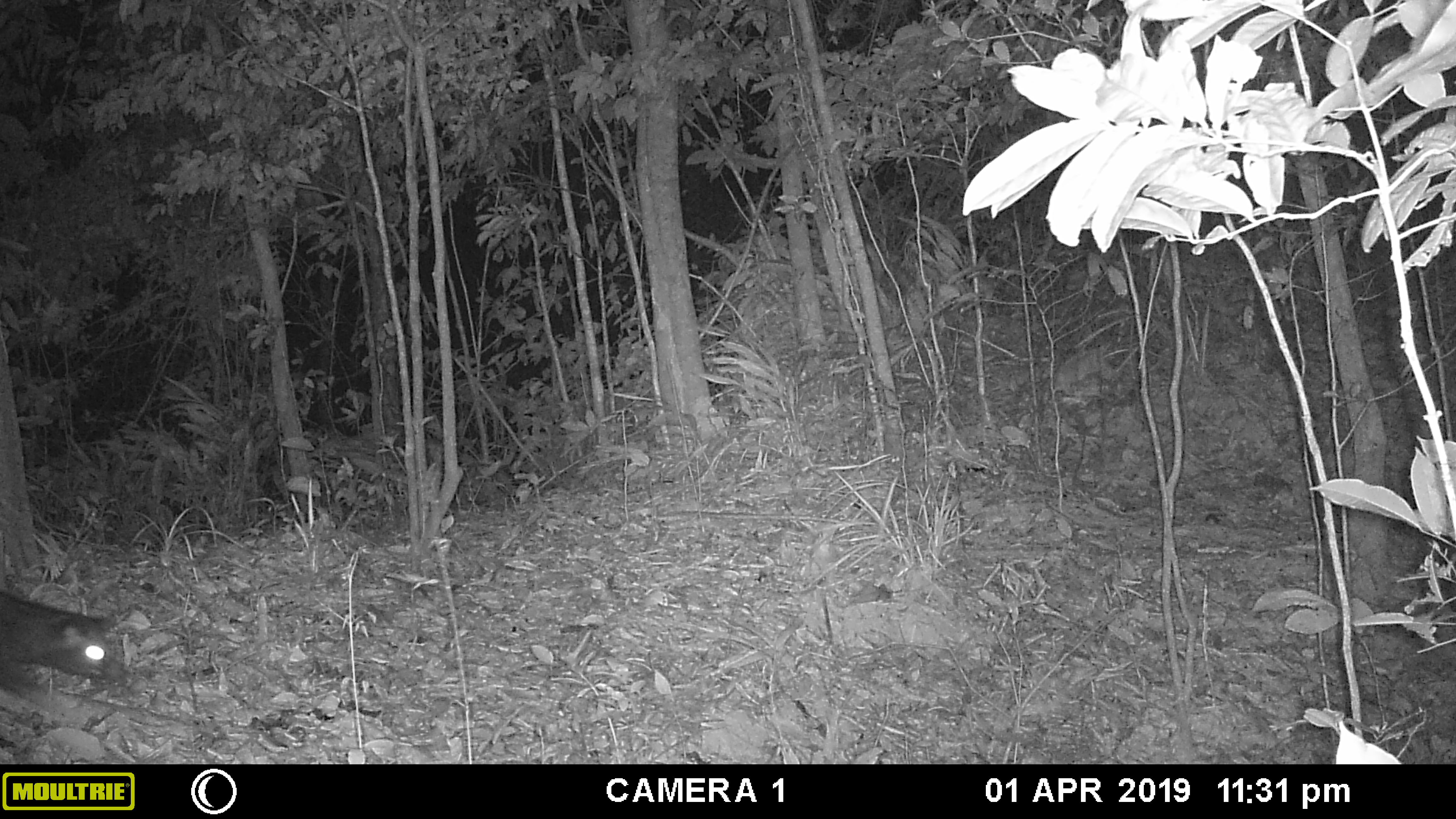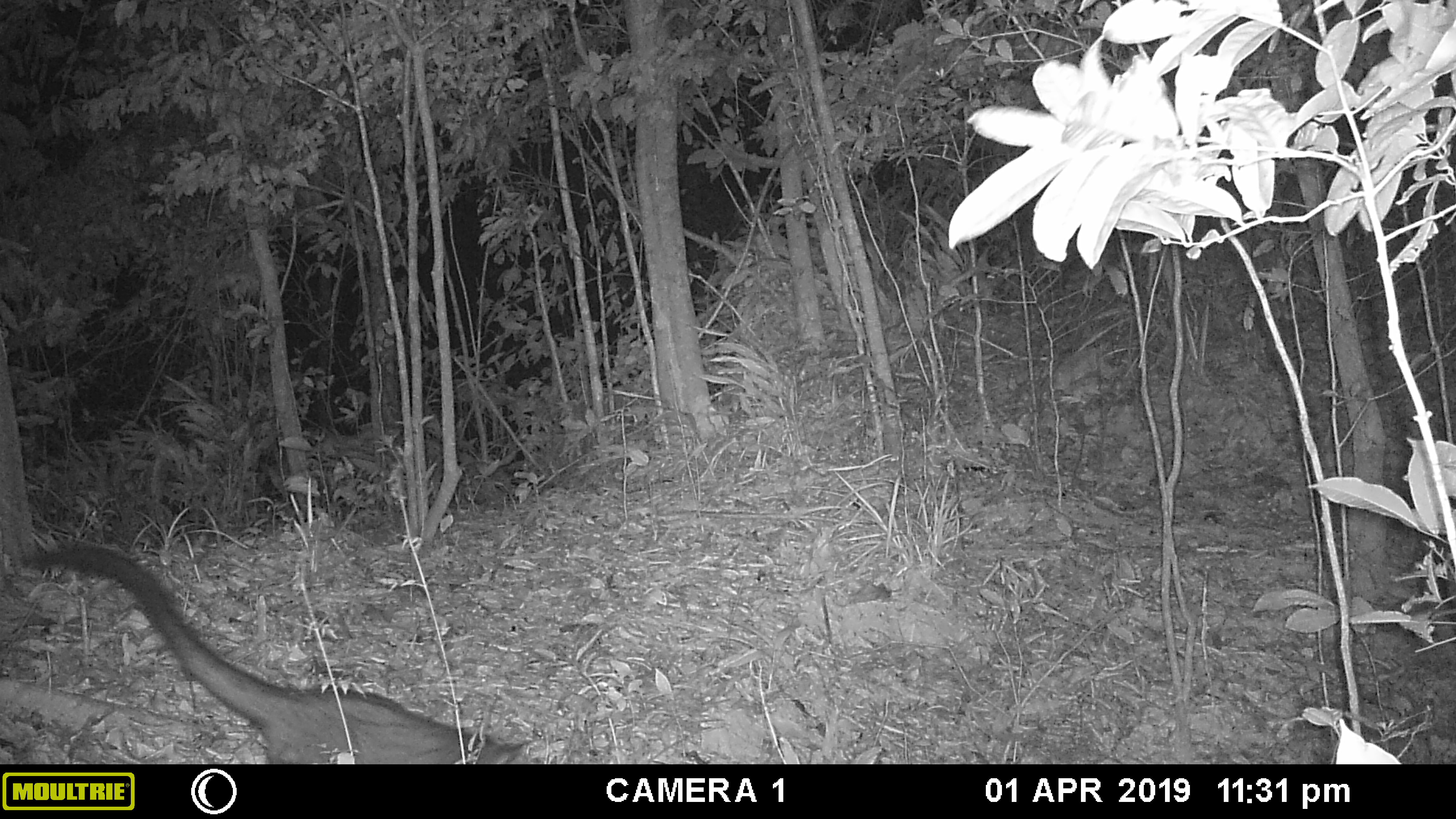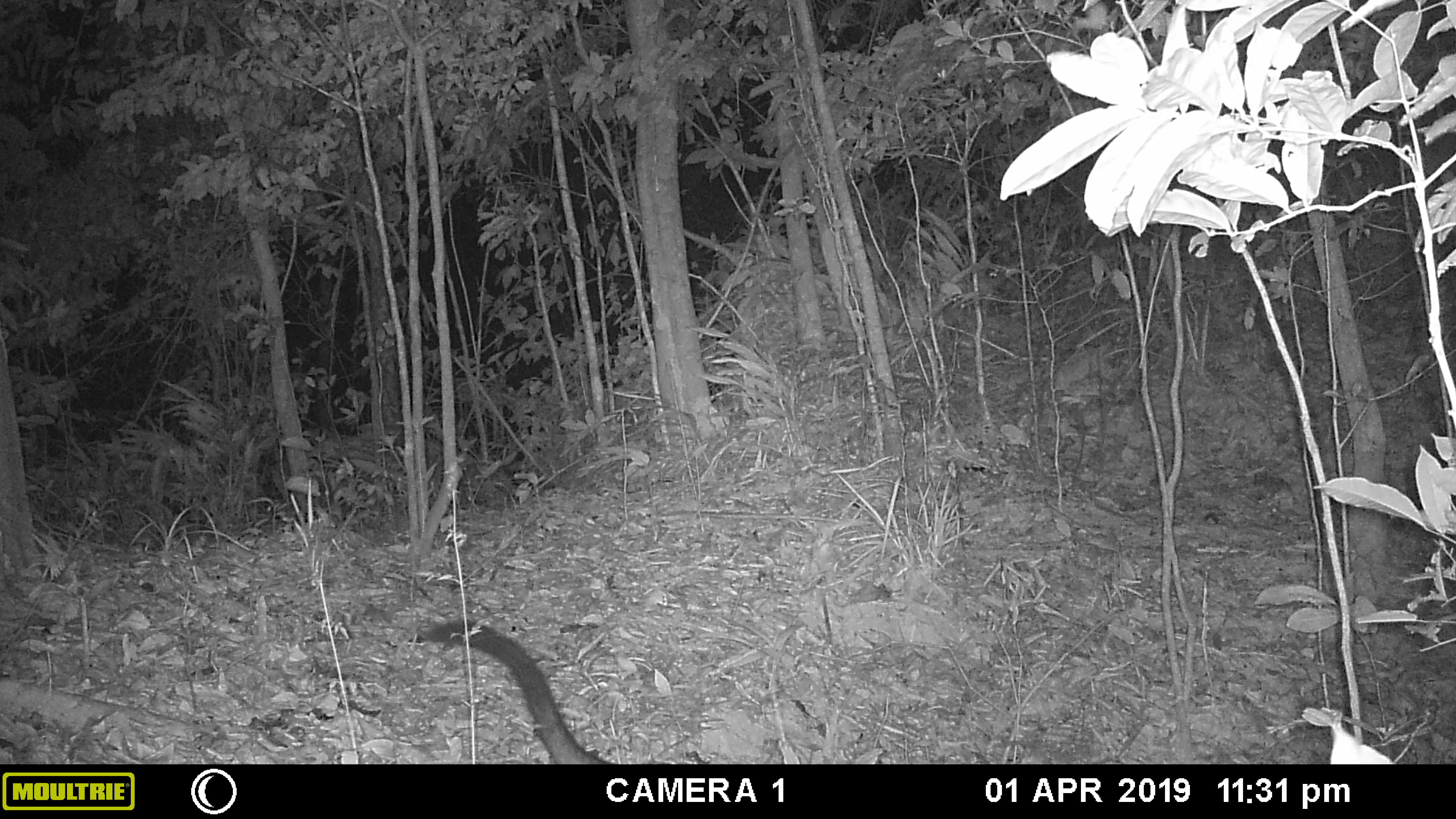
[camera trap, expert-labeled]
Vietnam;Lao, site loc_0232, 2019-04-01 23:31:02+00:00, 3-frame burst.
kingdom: Animalia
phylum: Chordata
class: Mammalia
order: Carnivora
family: Viverridae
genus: Paradoxurus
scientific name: Paradoxurus hermaphroditus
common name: common palm civet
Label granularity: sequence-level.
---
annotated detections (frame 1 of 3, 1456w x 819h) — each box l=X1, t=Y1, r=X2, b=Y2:
common palm civet: l=0, t=590, r=129, b=712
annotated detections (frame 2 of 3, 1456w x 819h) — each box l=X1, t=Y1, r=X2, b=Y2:
common palm civet: l=20, t=541, r=533, b=764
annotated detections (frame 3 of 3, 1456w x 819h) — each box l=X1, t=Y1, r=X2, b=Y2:
common palm civet: l=422, t=617, r=612, b=763